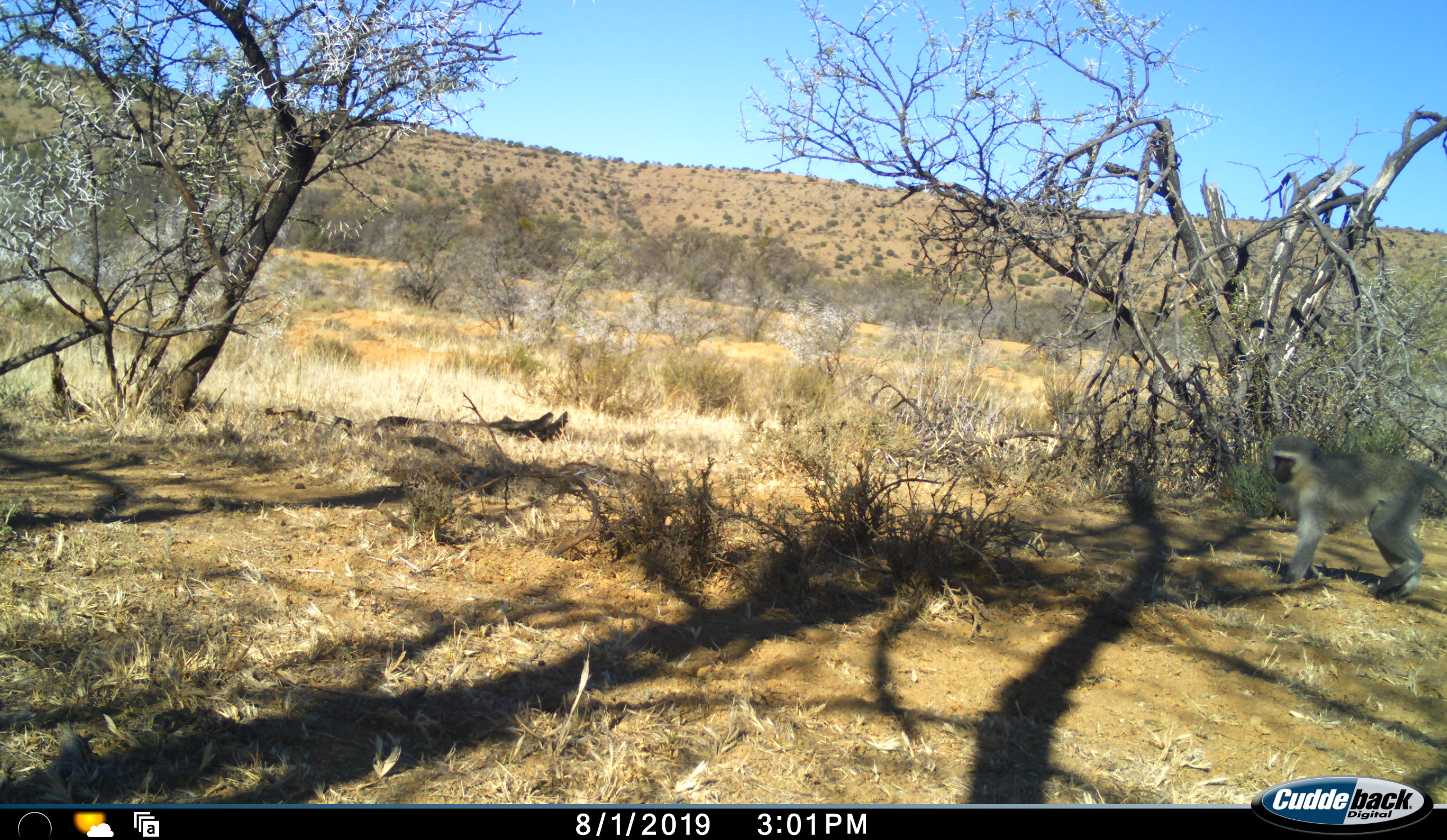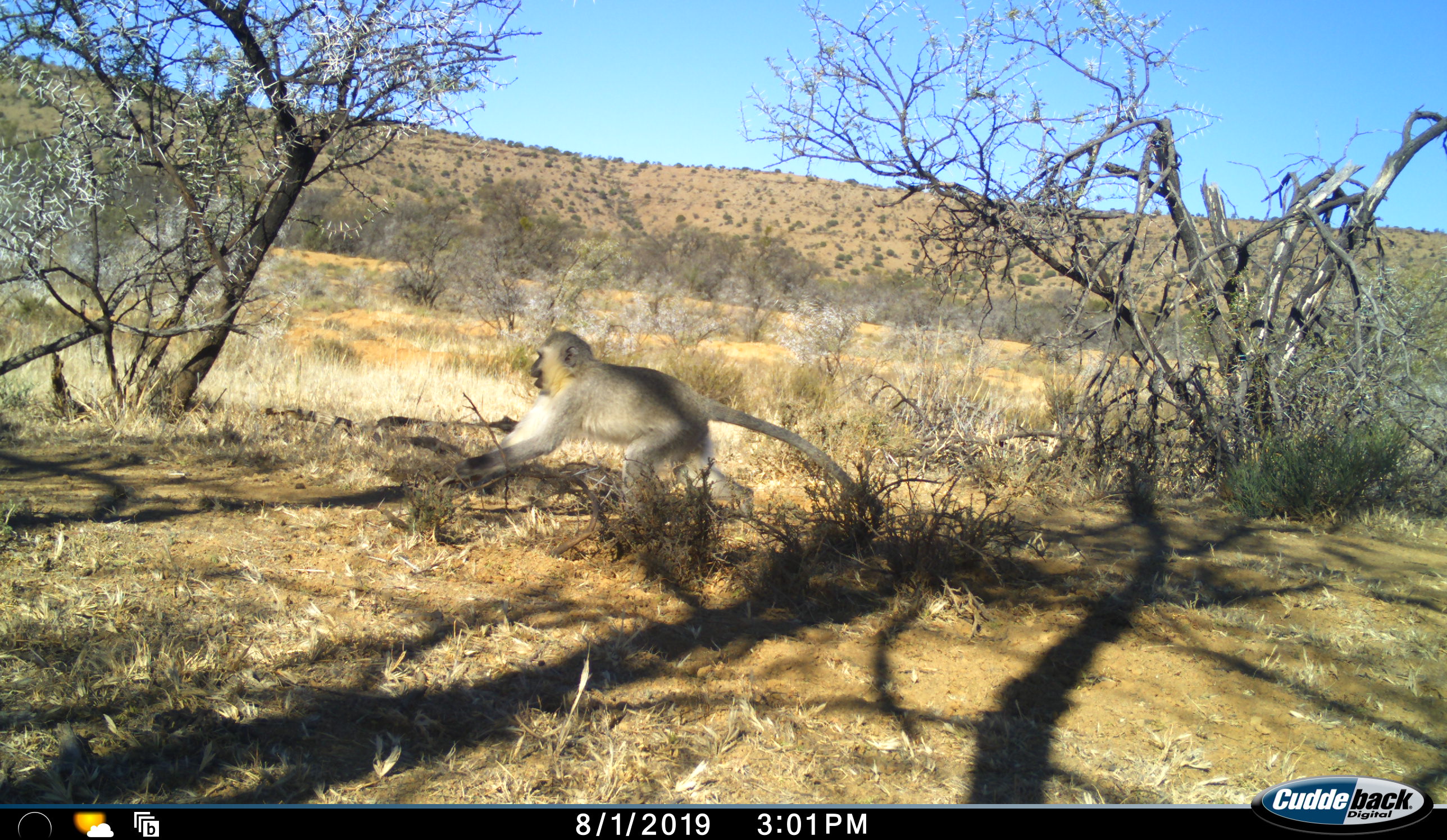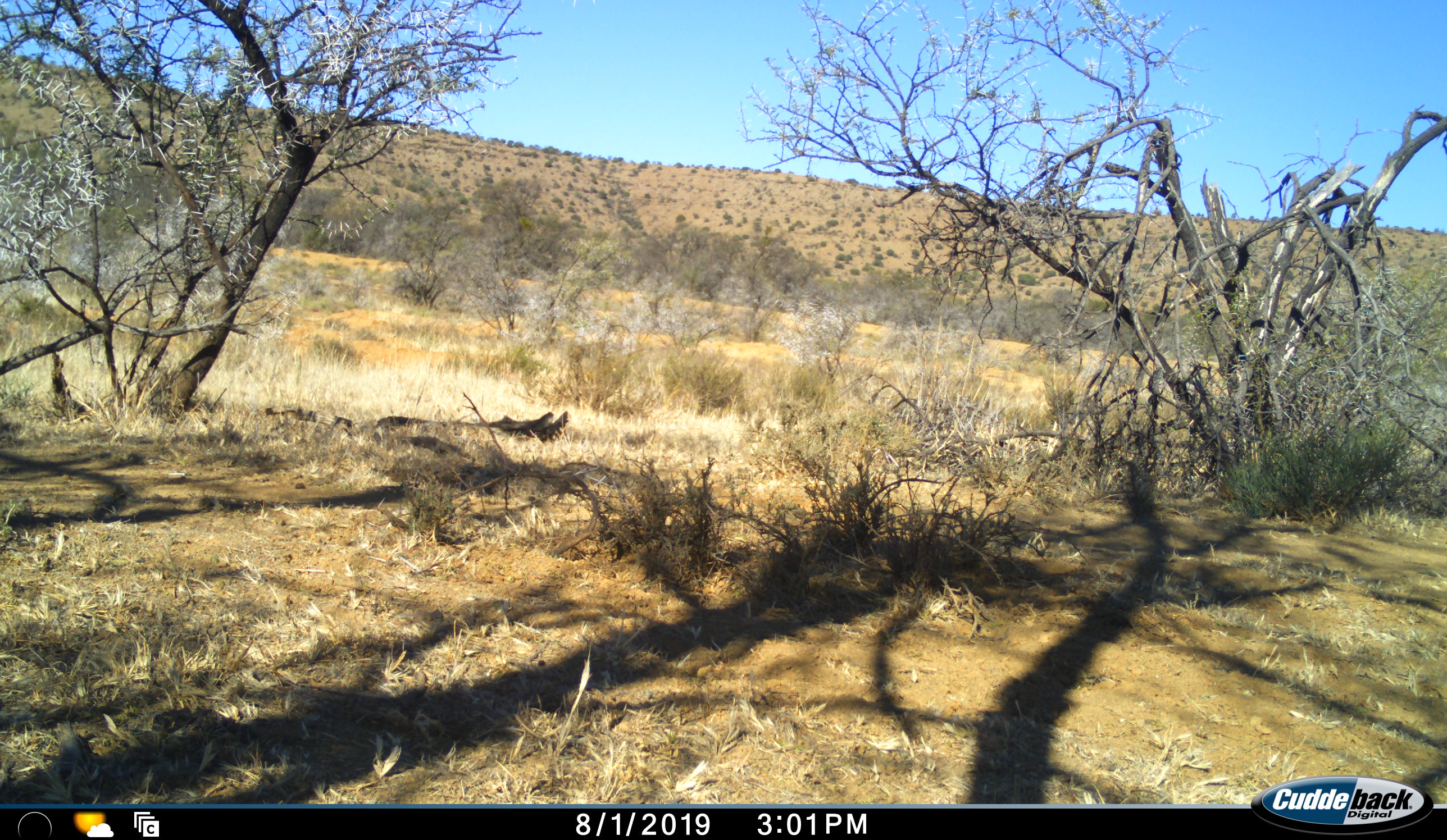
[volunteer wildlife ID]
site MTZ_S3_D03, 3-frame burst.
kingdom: Animalia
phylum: Chordata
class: Mammalia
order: Primates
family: Cercopithecidae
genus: Chlorocebus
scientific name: Chlorocebus pygerythrus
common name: vervet monkey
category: monkeyvervet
Monkeyvervet (vervet monkey) (Chlorocebus pygerythrus), count 1. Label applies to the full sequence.